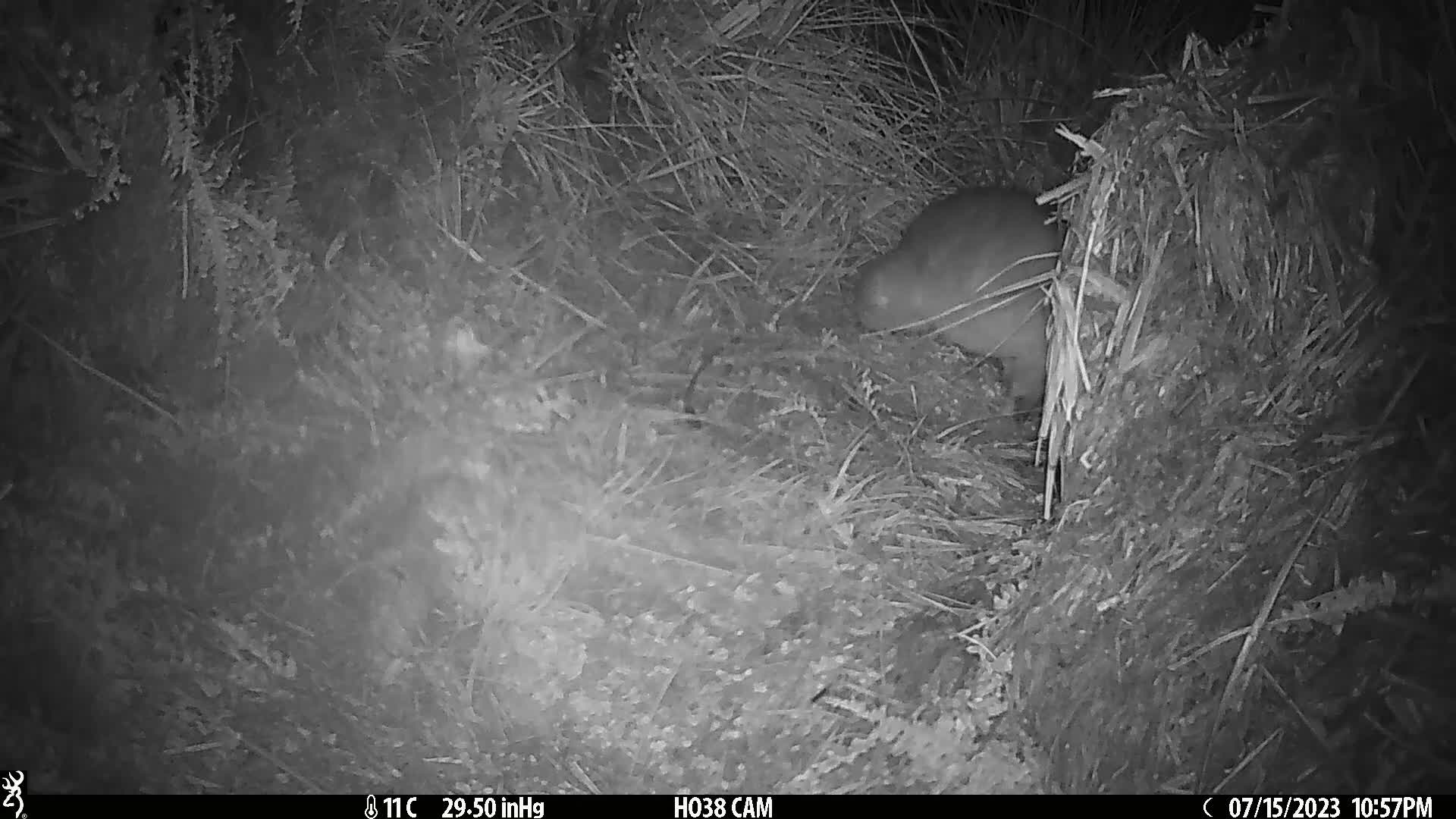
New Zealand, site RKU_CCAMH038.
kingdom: Animalia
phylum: Chordata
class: Mammalia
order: Diprotodontia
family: Phalangeridae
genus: Trichosurus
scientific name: Trichosurus vulpecula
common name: common brushtail possum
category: possum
Possum (common brushtail possum) (Trichosurus vulpecula).